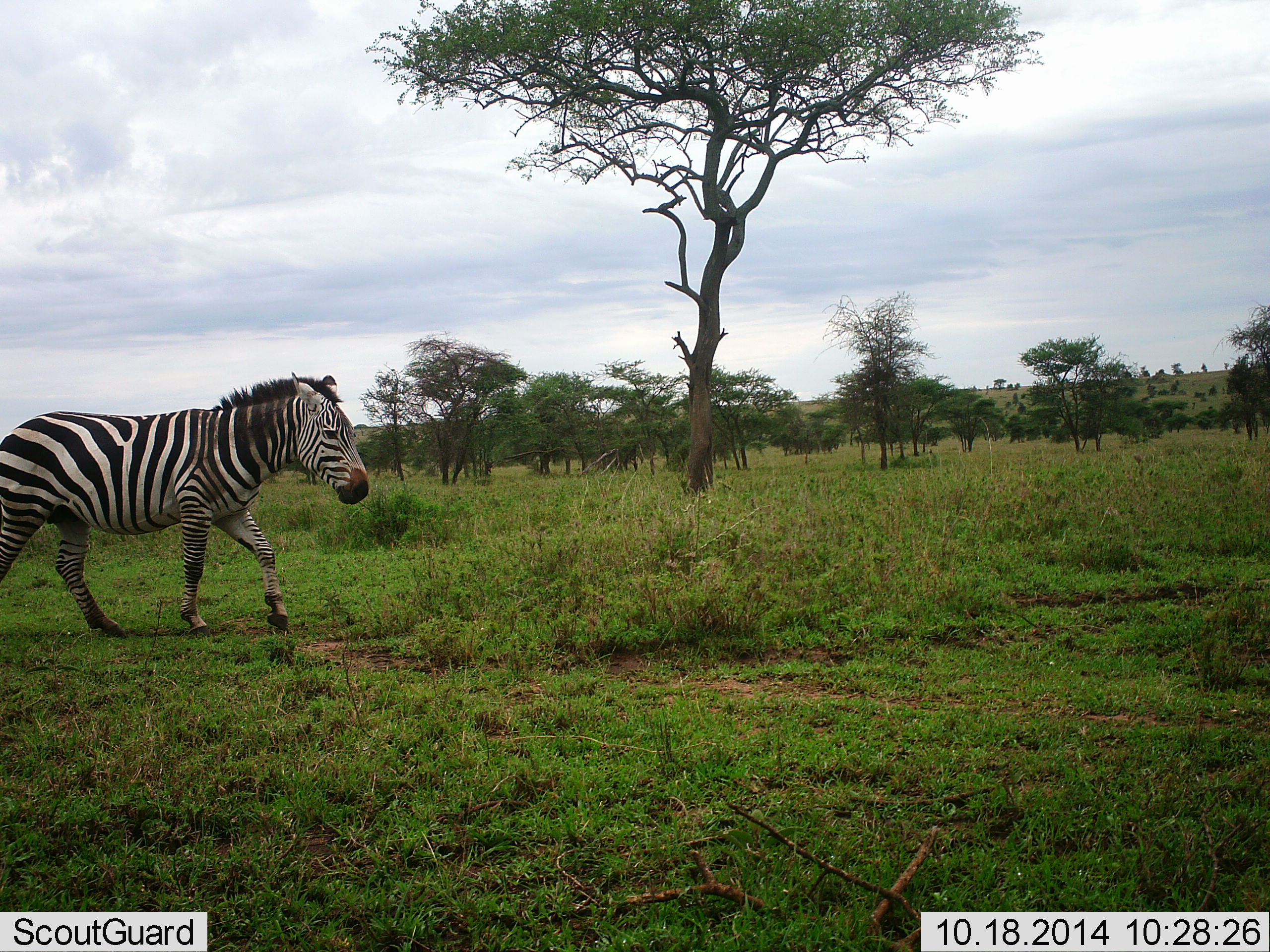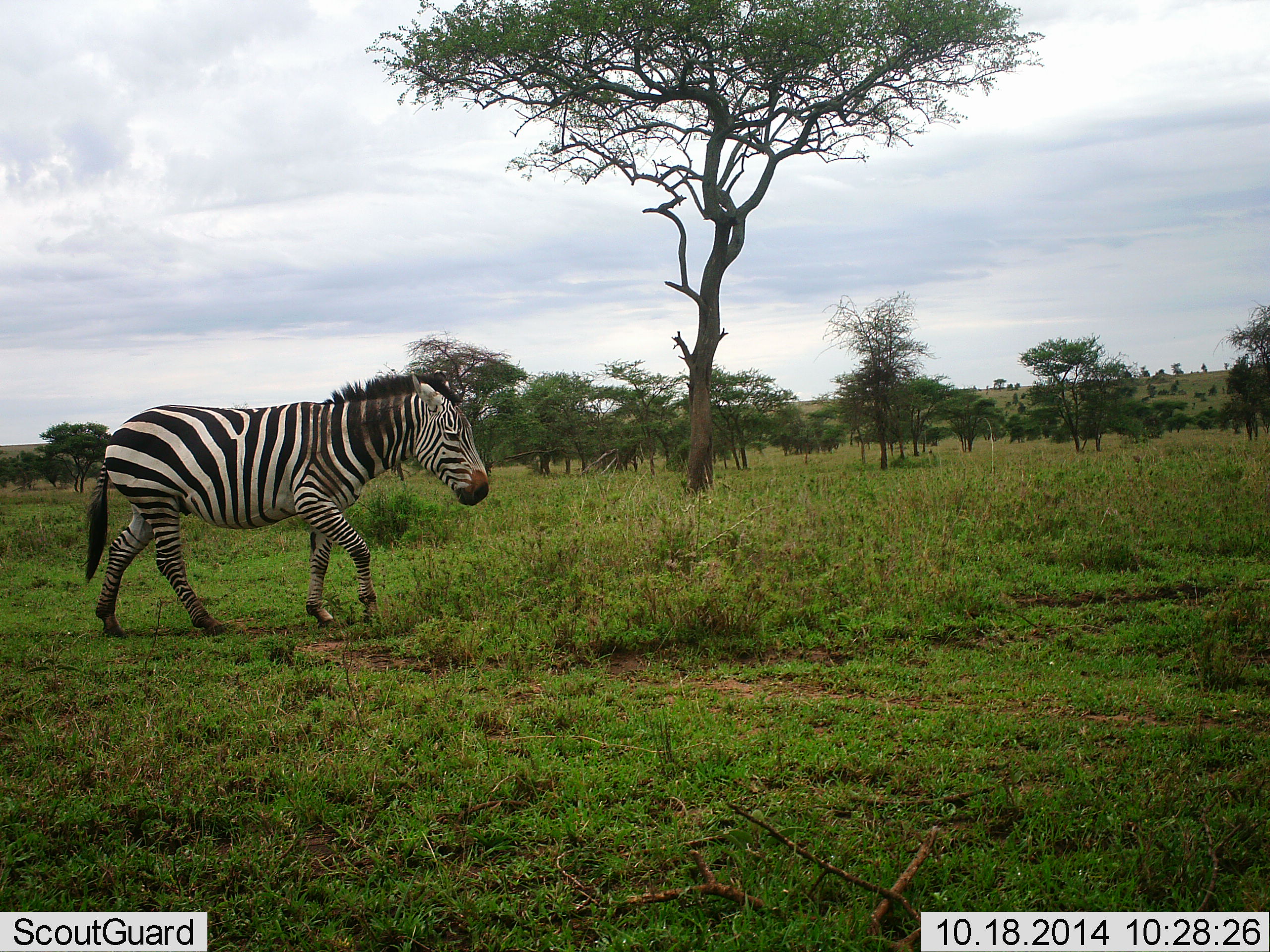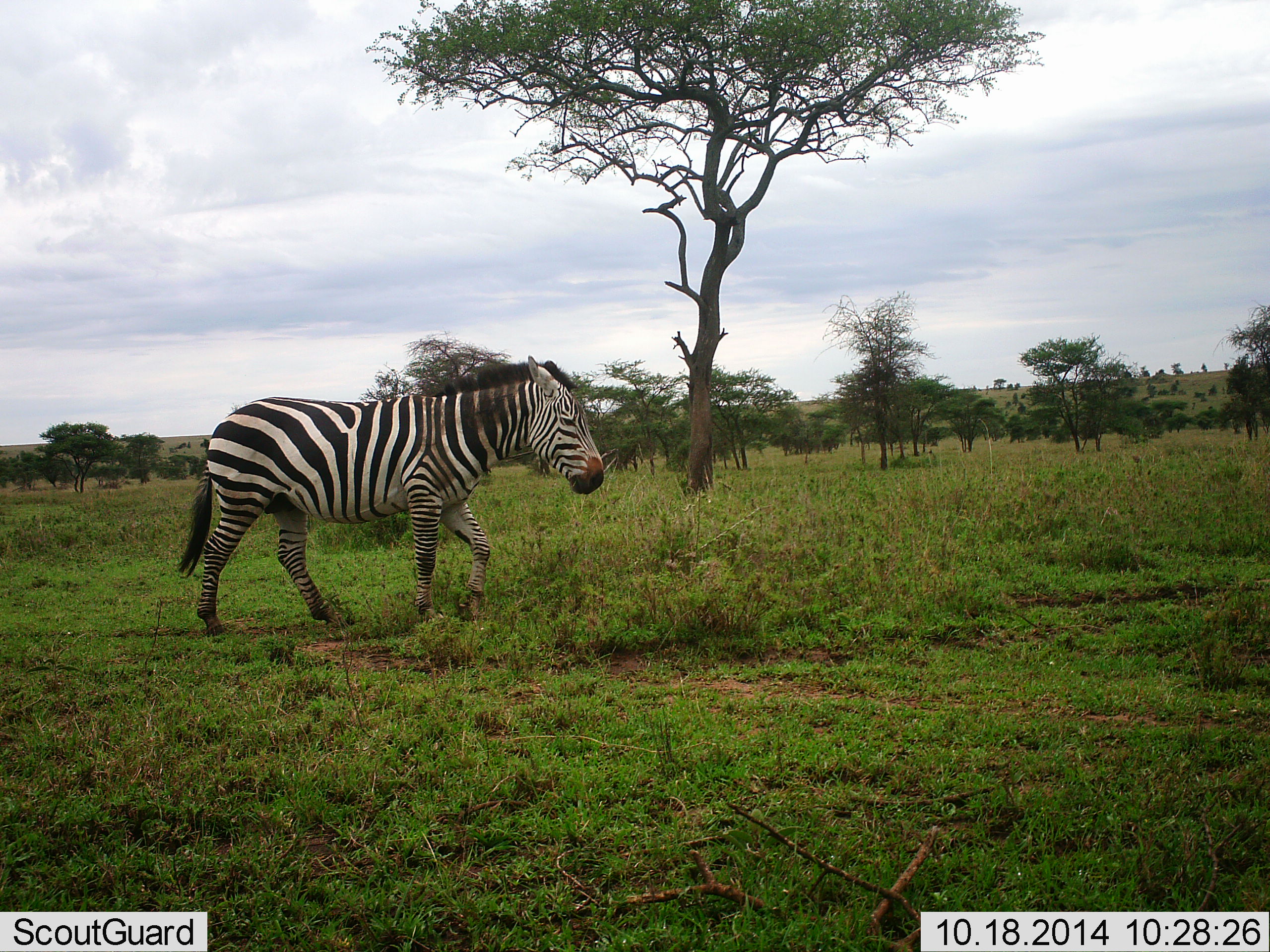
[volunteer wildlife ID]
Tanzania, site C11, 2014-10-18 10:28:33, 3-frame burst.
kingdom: Animalia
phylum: Chordata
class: Mammalia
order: Perissodactyla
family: Equidae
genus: Equus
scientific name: Equus quagga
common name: plains zebra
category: zebra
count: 1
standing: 0%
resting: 0%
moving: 100%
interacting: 0%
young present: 0%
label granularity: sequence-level